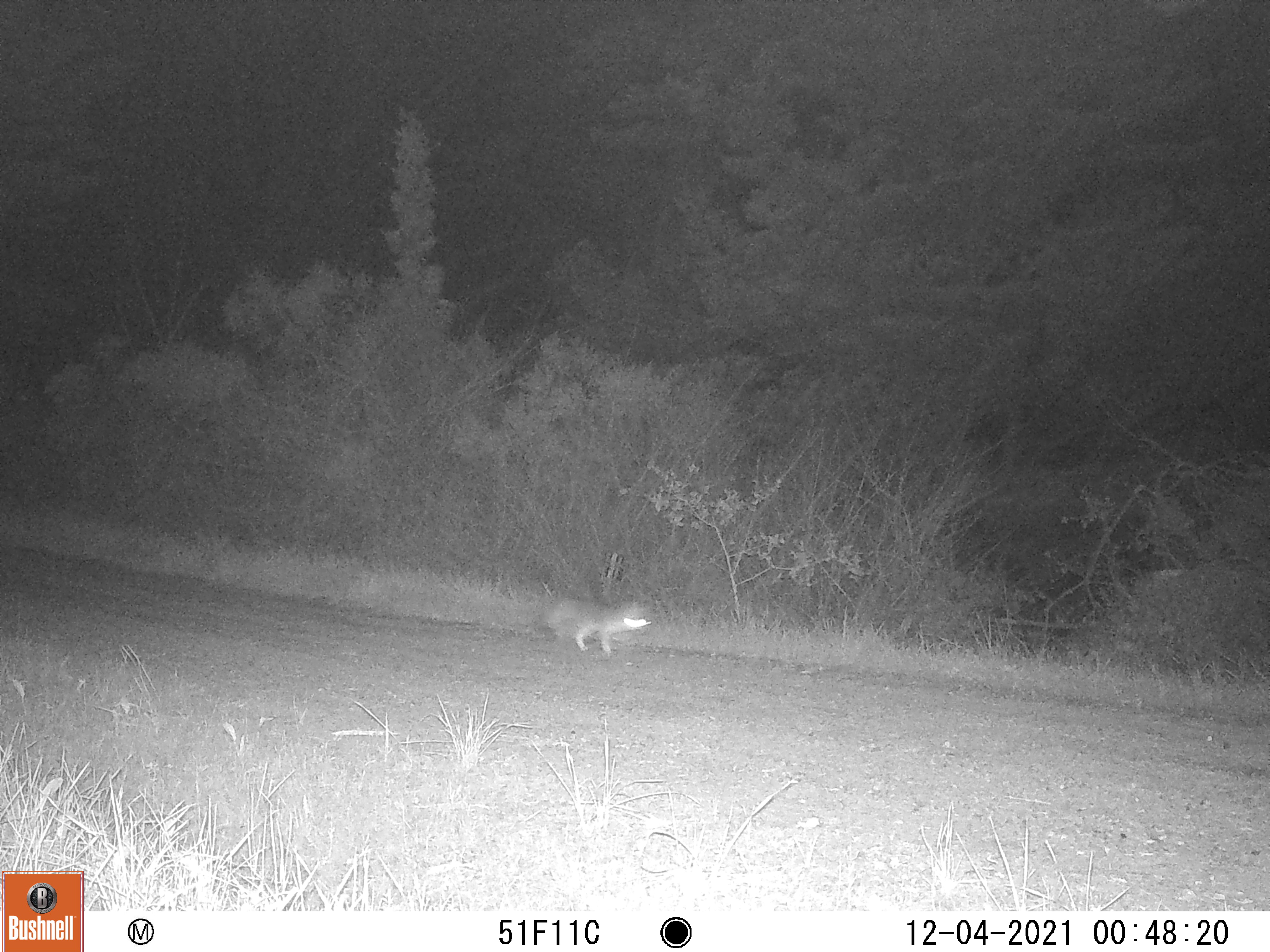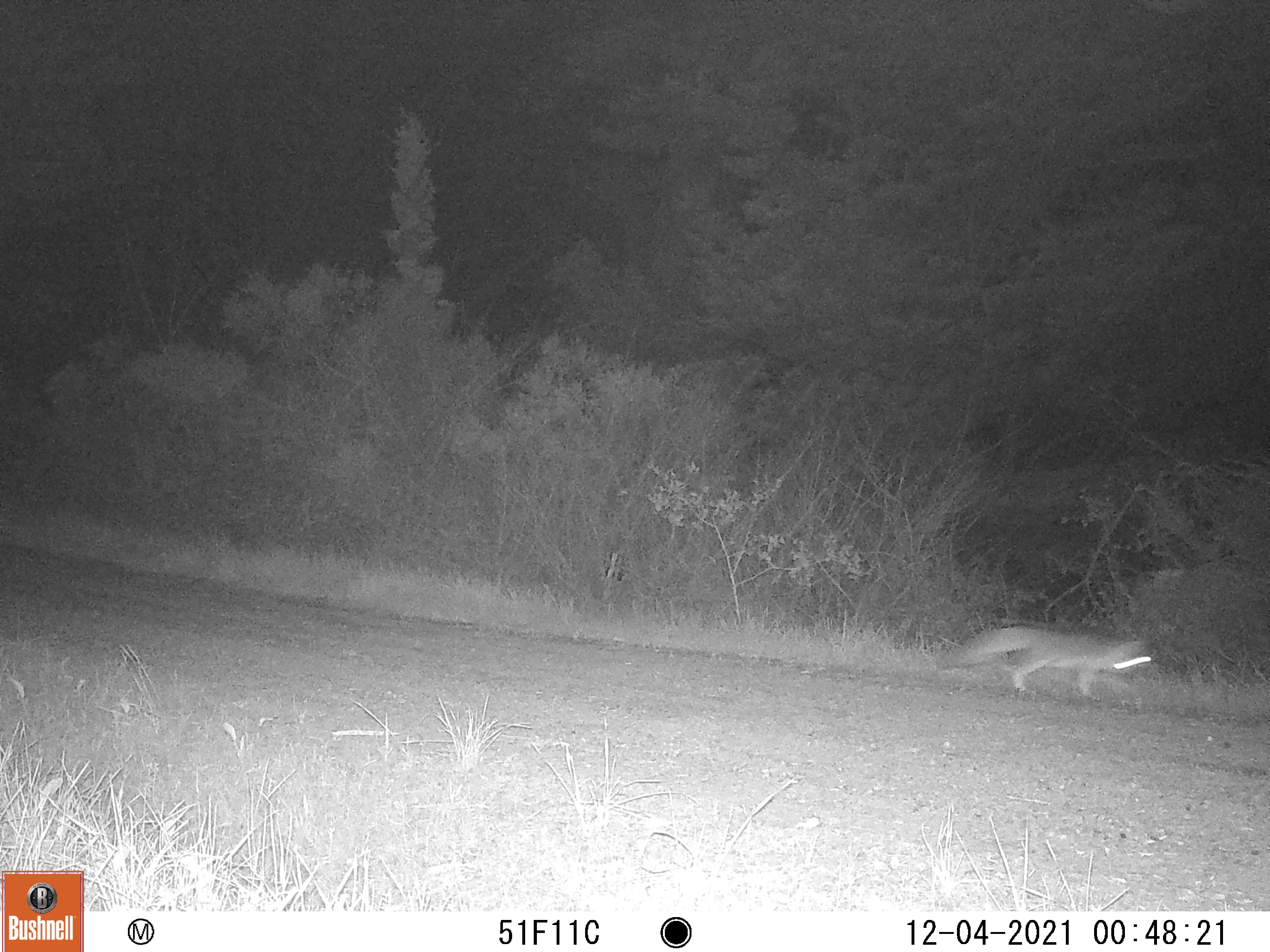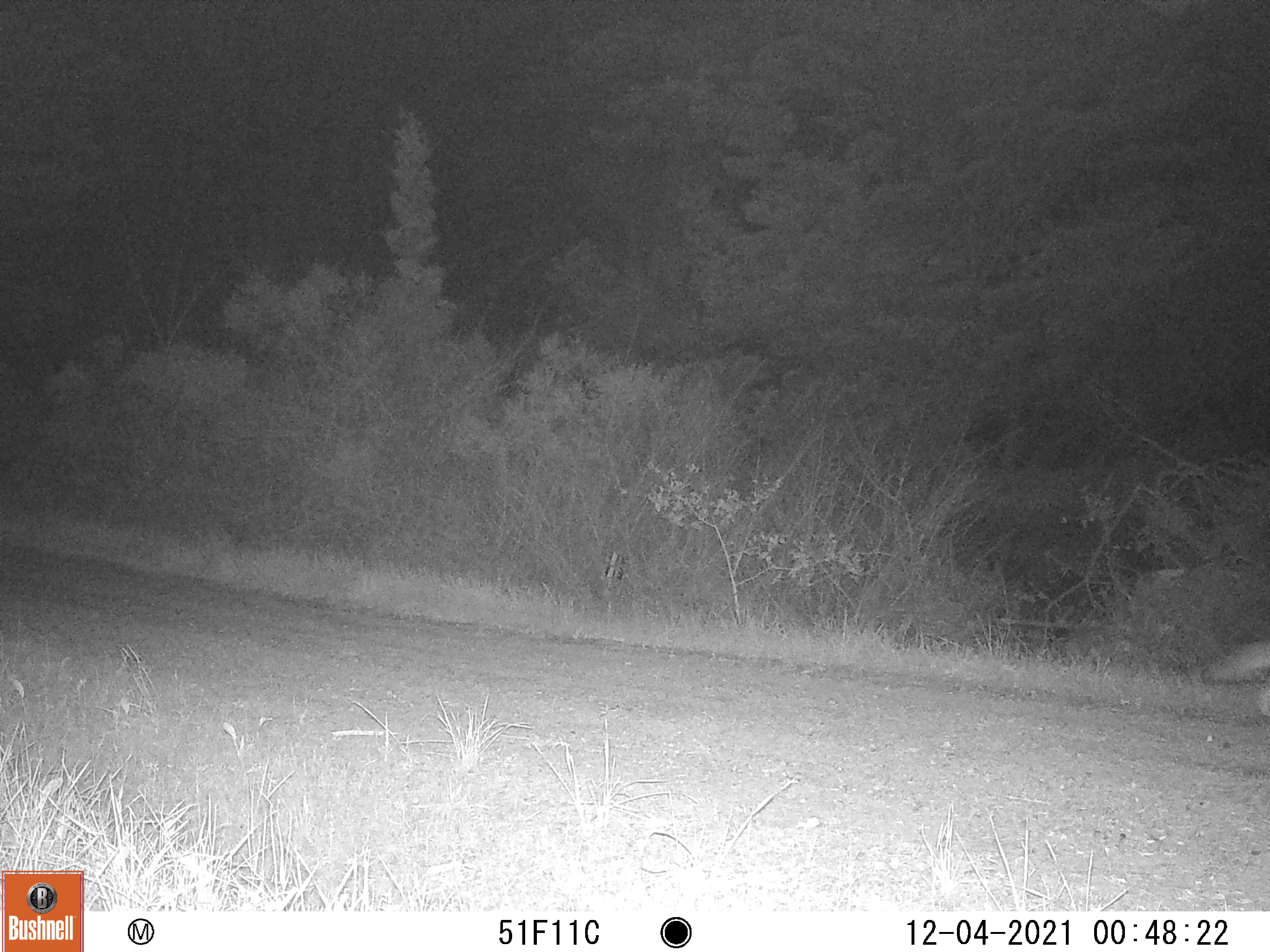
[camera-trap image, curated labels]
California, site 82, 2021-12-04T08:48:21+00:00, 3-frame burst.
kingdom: Animalia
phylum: Chordata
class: Mammalia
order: Carnivora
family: Canidae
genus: Urocyon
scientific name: Urocyon cinereoargenteus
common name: gray fox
Gray fox (Urocyon cinereoargenteus).